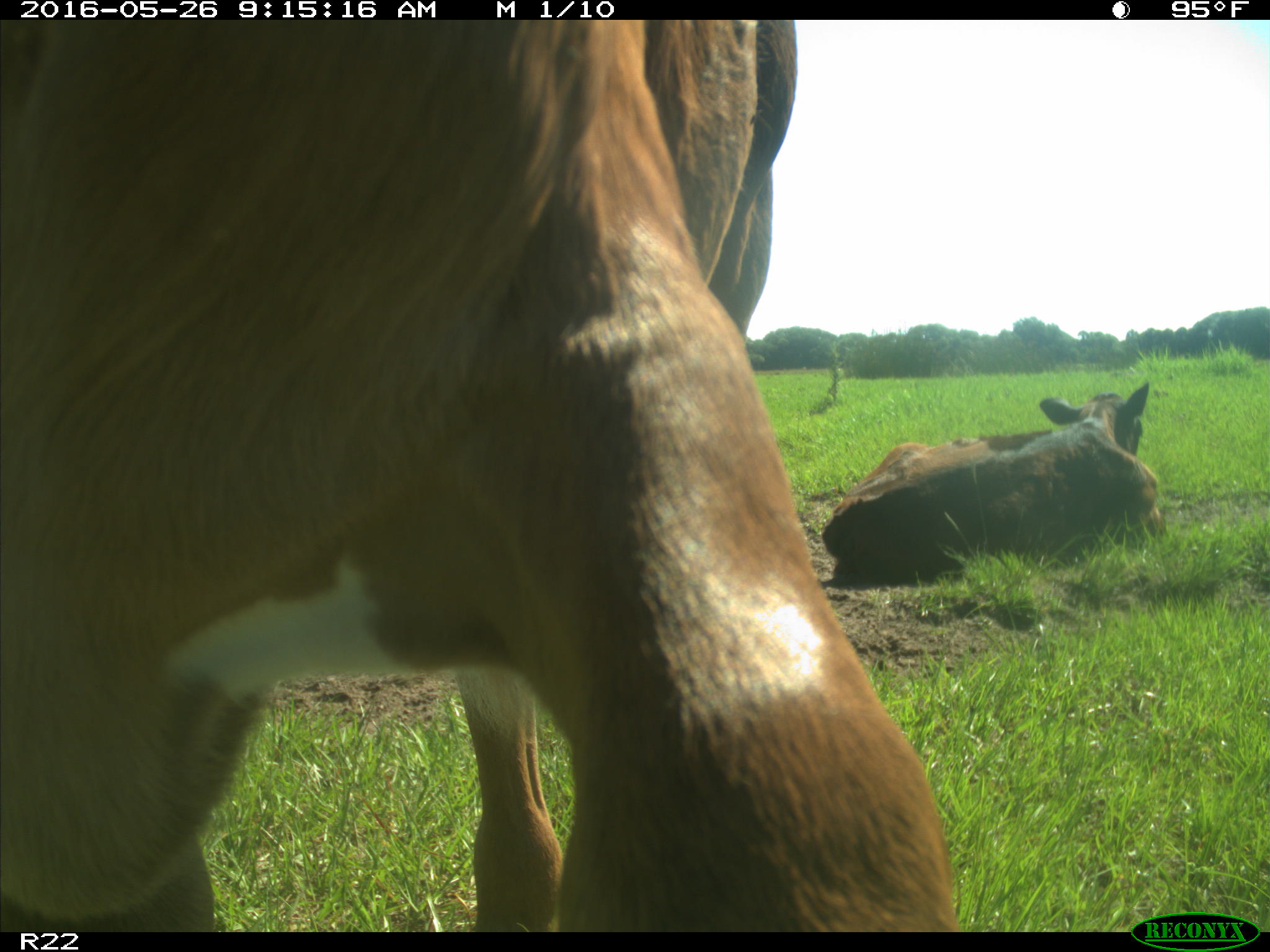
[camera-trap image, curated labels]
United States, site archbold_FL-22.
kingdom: Animalia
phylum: Chordata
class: Mammalia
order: Artiodactyla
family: Bovidae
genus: Bos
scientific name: Bos taurus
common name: domestic cow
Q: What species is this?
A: Bos taurus (domestic cow).